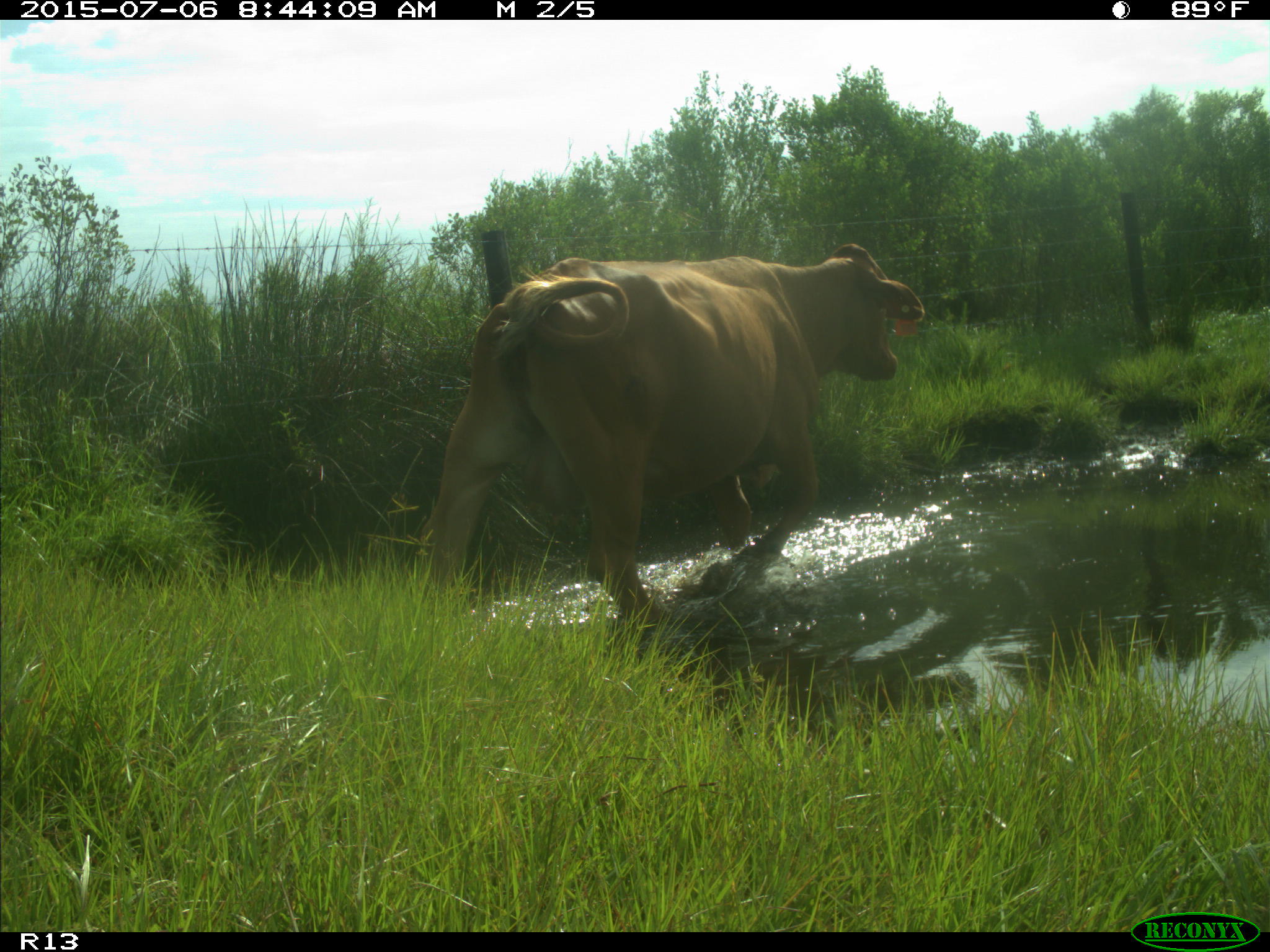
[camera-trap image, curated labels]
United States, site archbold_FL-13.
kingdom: Animalia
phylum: Chordata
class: Mammalia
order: Artiodactyla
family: Bovidae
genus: Bos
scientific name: Bos taurus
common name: domestic cow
Bos taurus (domestic cow).